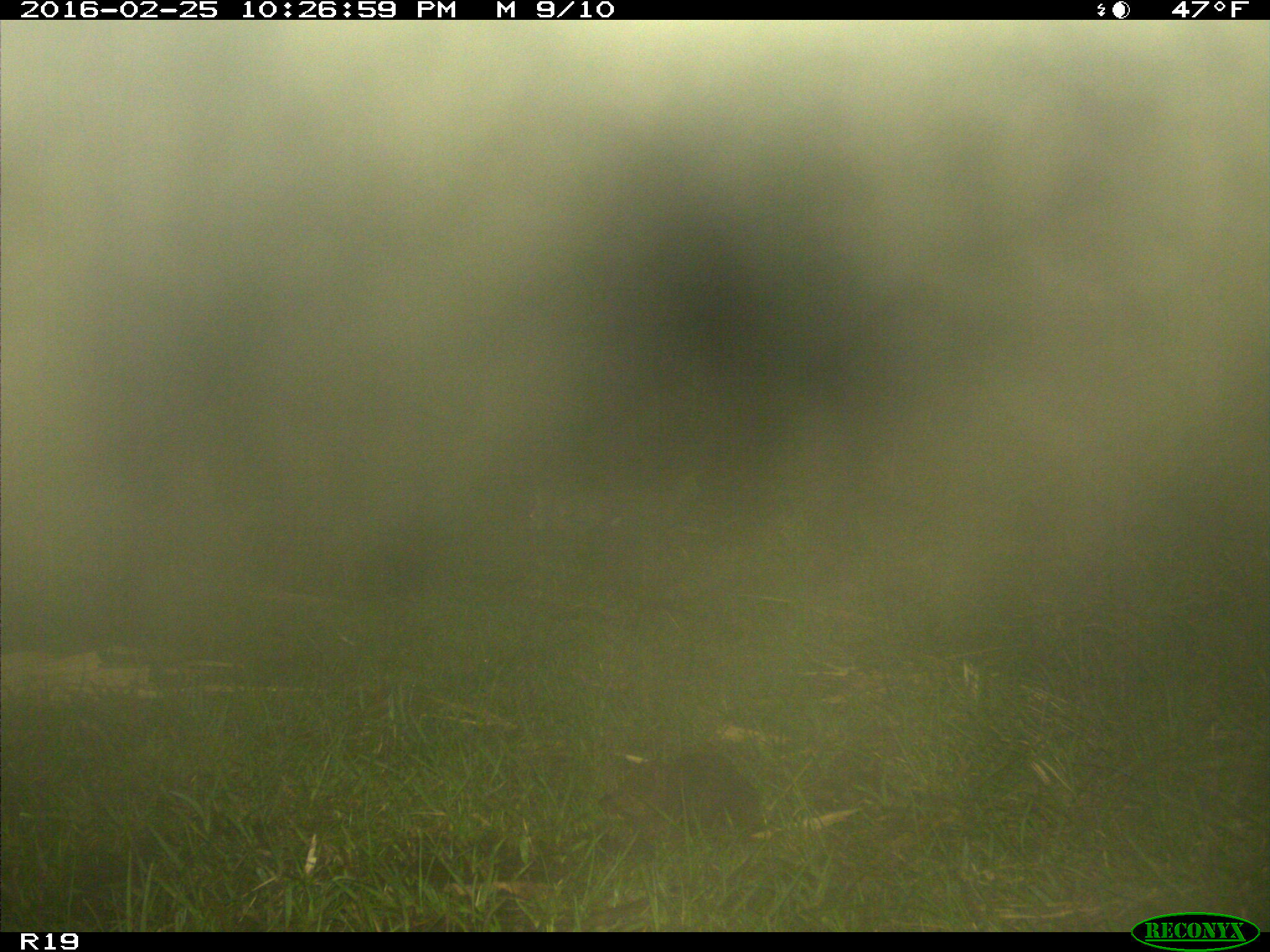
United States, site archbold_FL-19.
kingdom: Animalia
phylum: Chordata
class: Mammalia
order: Lagomorpha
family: Leporidae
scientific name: Leporidae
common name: rabbits and hares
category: unidentified rabbit